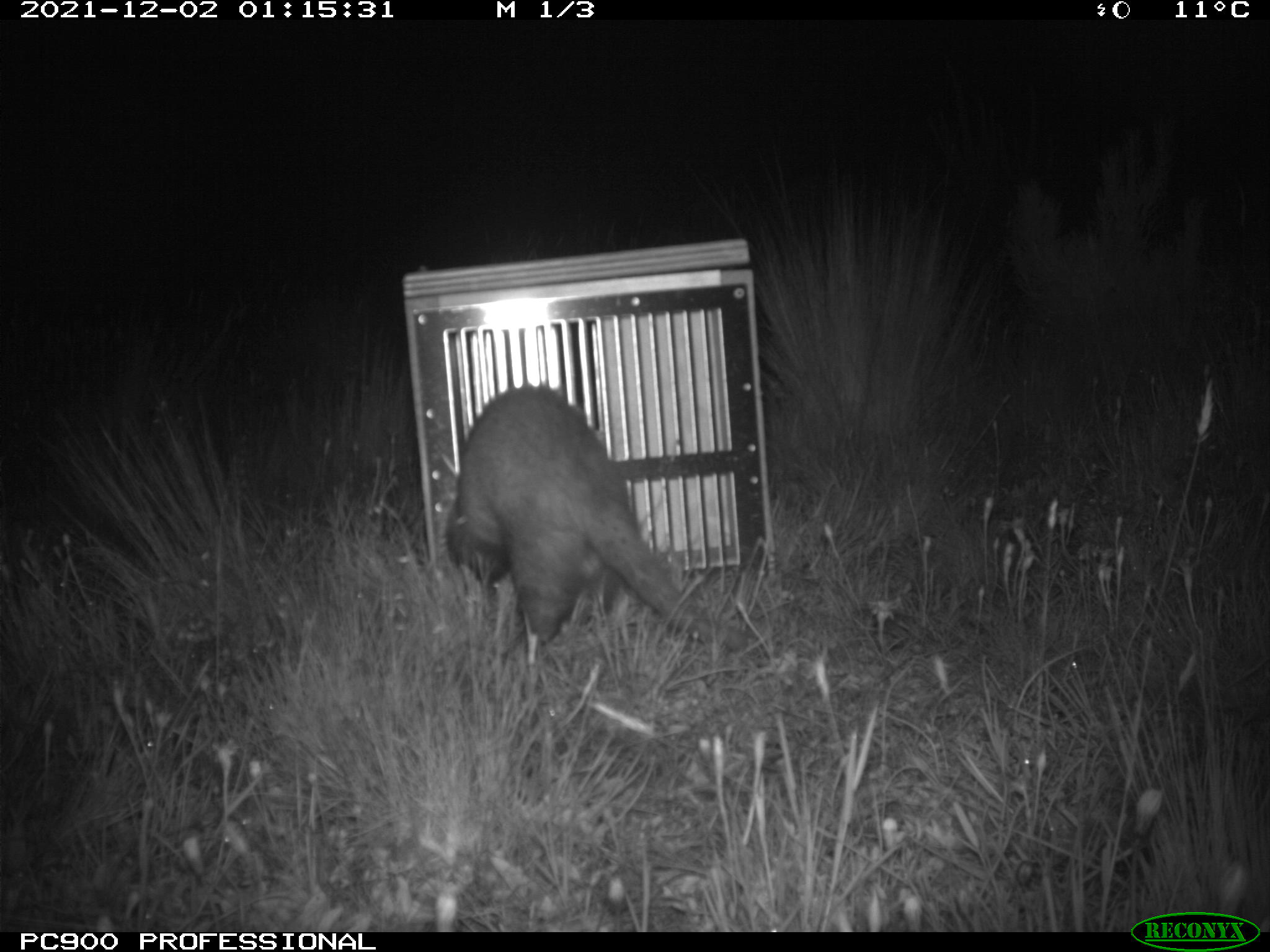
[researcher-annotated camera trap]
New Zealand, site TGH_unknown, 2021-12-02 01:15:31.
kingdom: Animalia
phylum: Chordata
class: Mammalia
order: Carnivora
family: Mustelidae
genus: Mustela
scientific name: Mustela furo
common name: ferret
Ferret (Mustela furo).